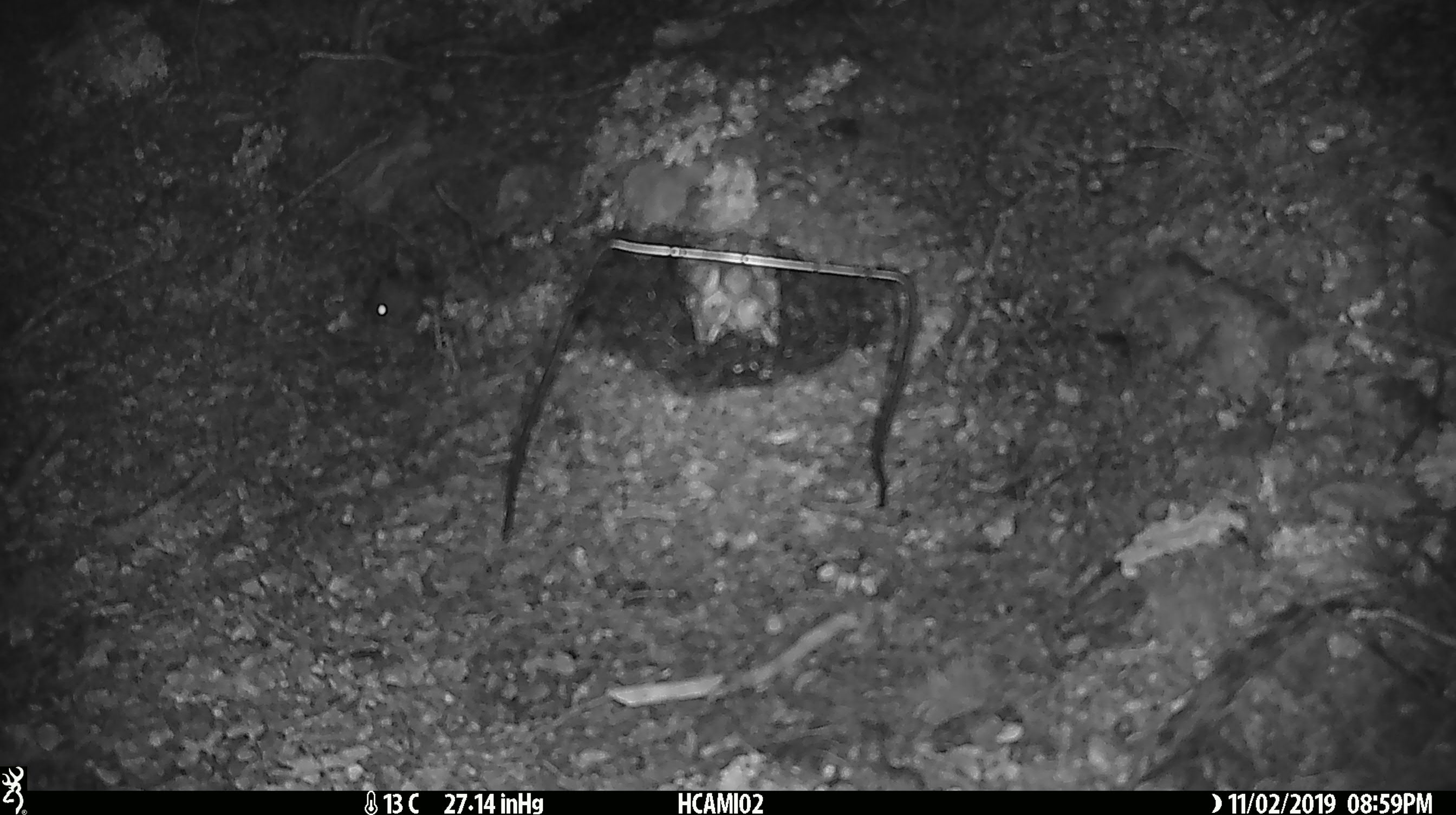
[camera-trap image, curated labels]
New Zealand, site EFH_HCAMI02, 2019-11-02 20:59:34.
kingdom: Animalia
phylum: Chordata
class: Mammalia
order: Rodentia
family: Muridae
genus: Mus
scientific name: Mus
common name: mouse